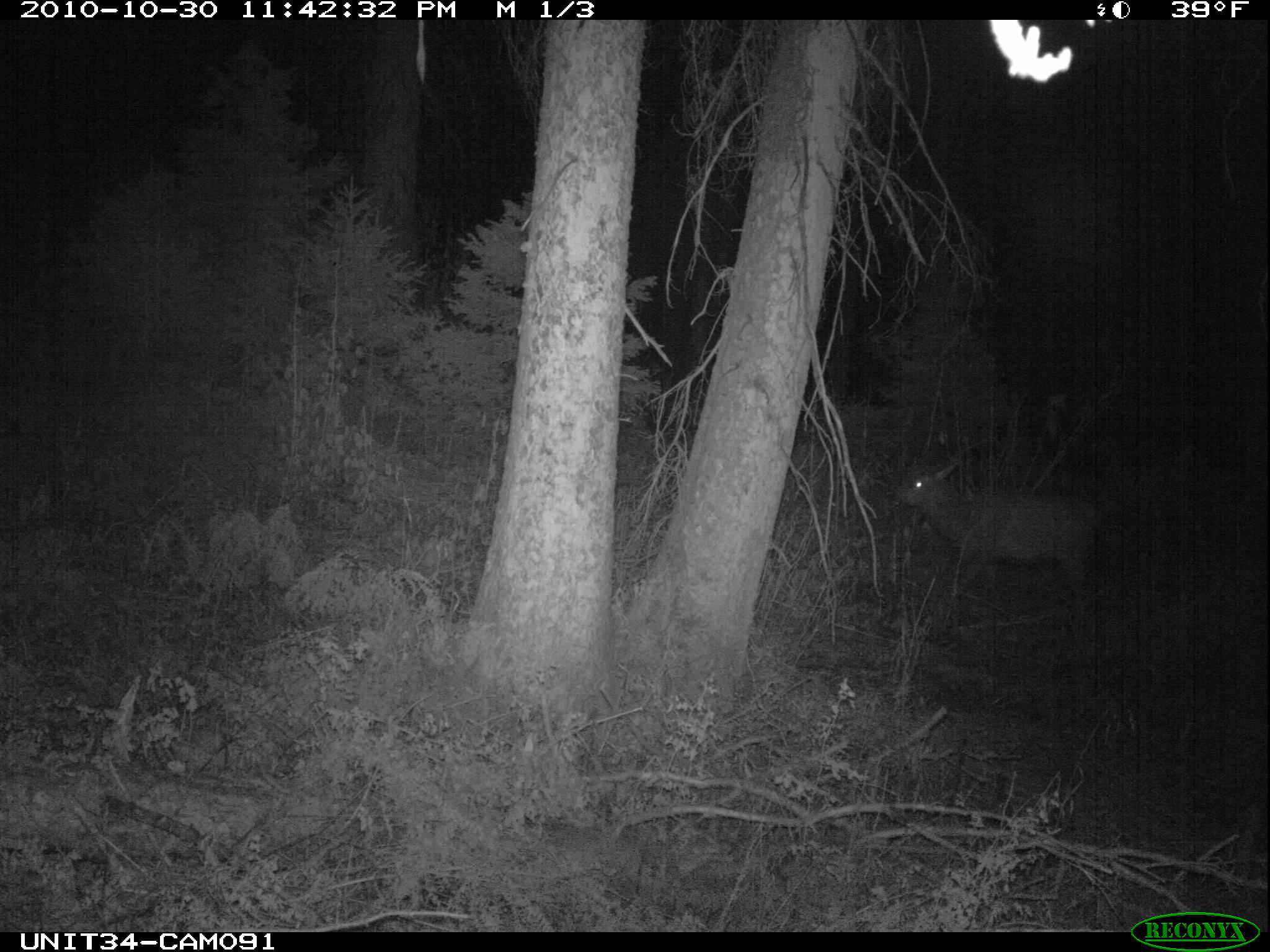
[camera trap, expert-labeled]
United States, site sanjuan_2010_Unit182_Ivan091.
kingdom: Animalia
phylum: Chordata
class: Mammalia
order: Artiodactyla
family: Cervidae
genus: Cervus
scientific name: Cervus elaphus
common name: red deer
Cervus elaphus (red deer).